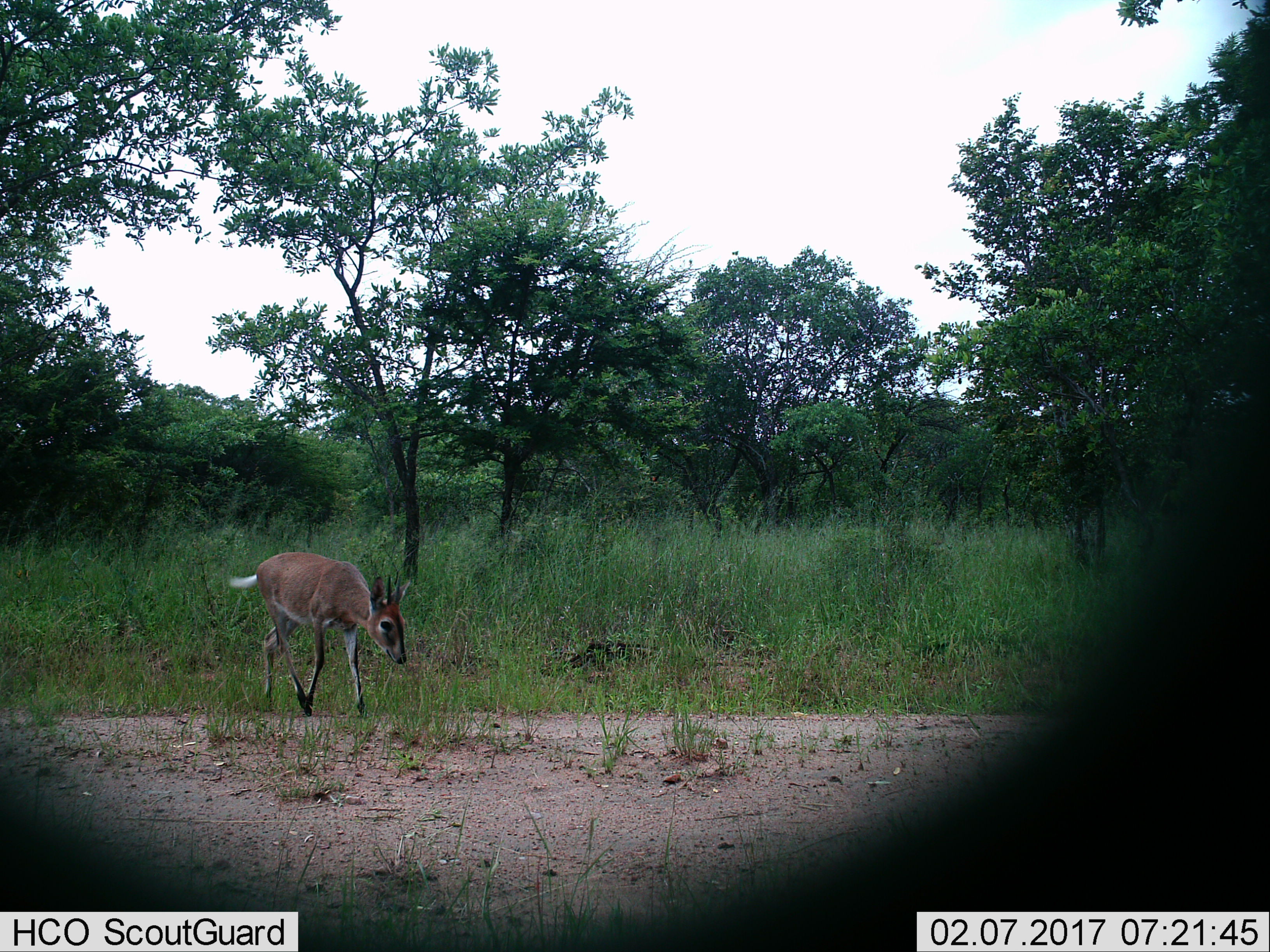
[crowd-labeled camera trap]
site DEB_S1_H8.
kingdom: Animalia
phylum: Chordata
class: Mammalia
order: Artiodactyla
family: Bovidae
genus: Sylvicapra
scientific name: Sylvicapra grimmia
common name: common duiker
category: duikercommongrey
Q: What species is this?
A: Duikercommongrey (common duiker) (Sylvicapra grimmia).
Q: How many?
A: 1.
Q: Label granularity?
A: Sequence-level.